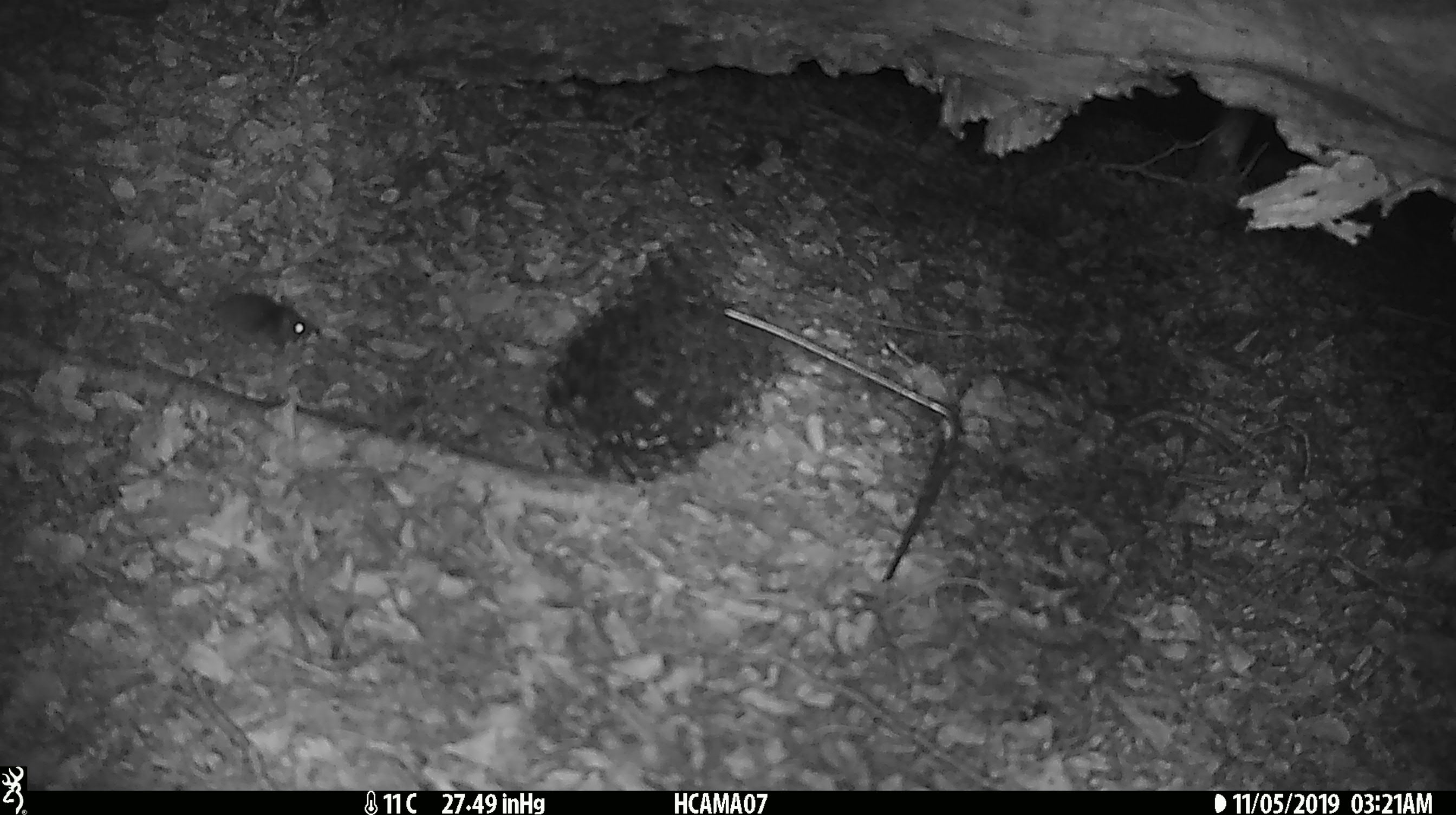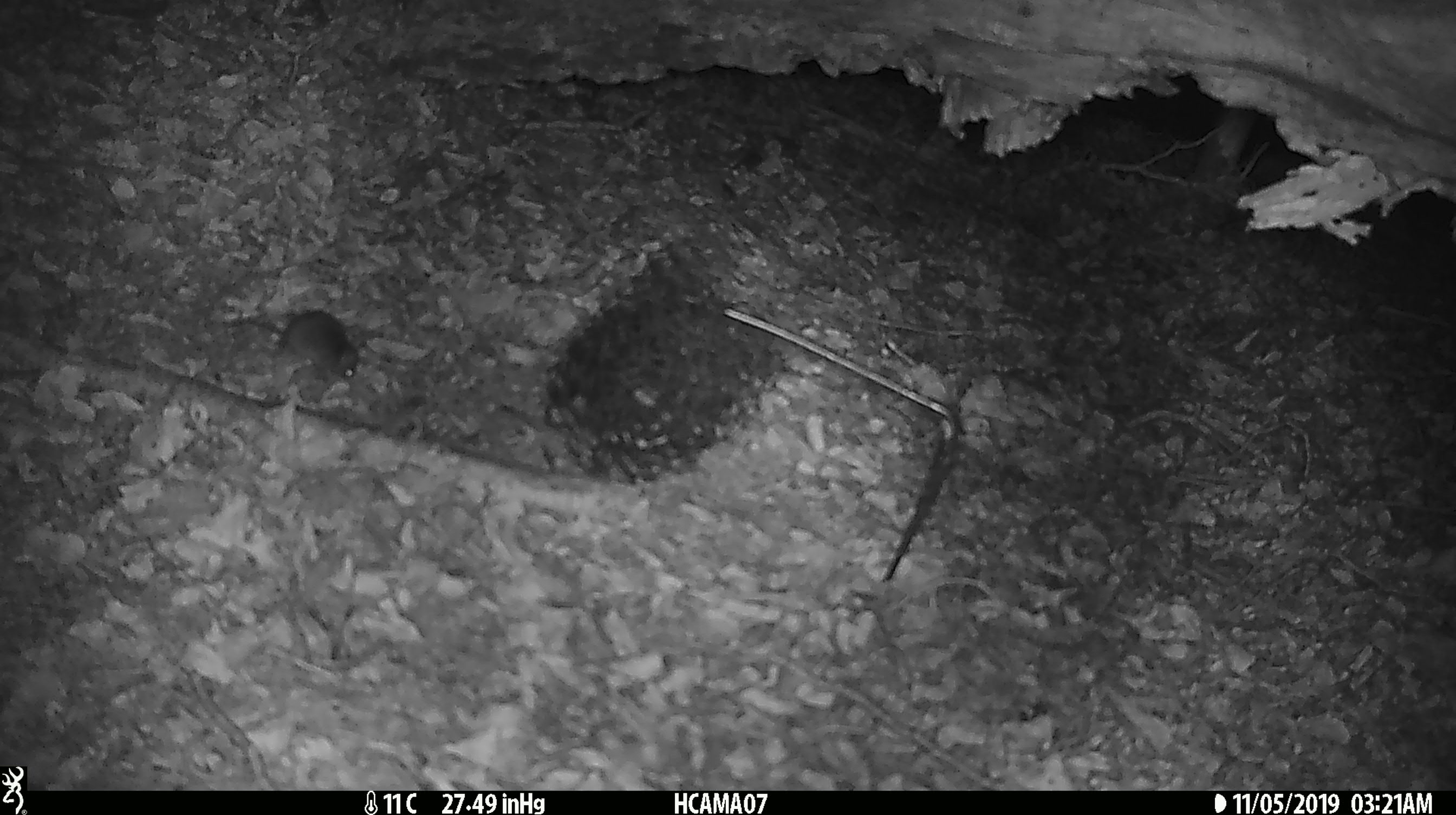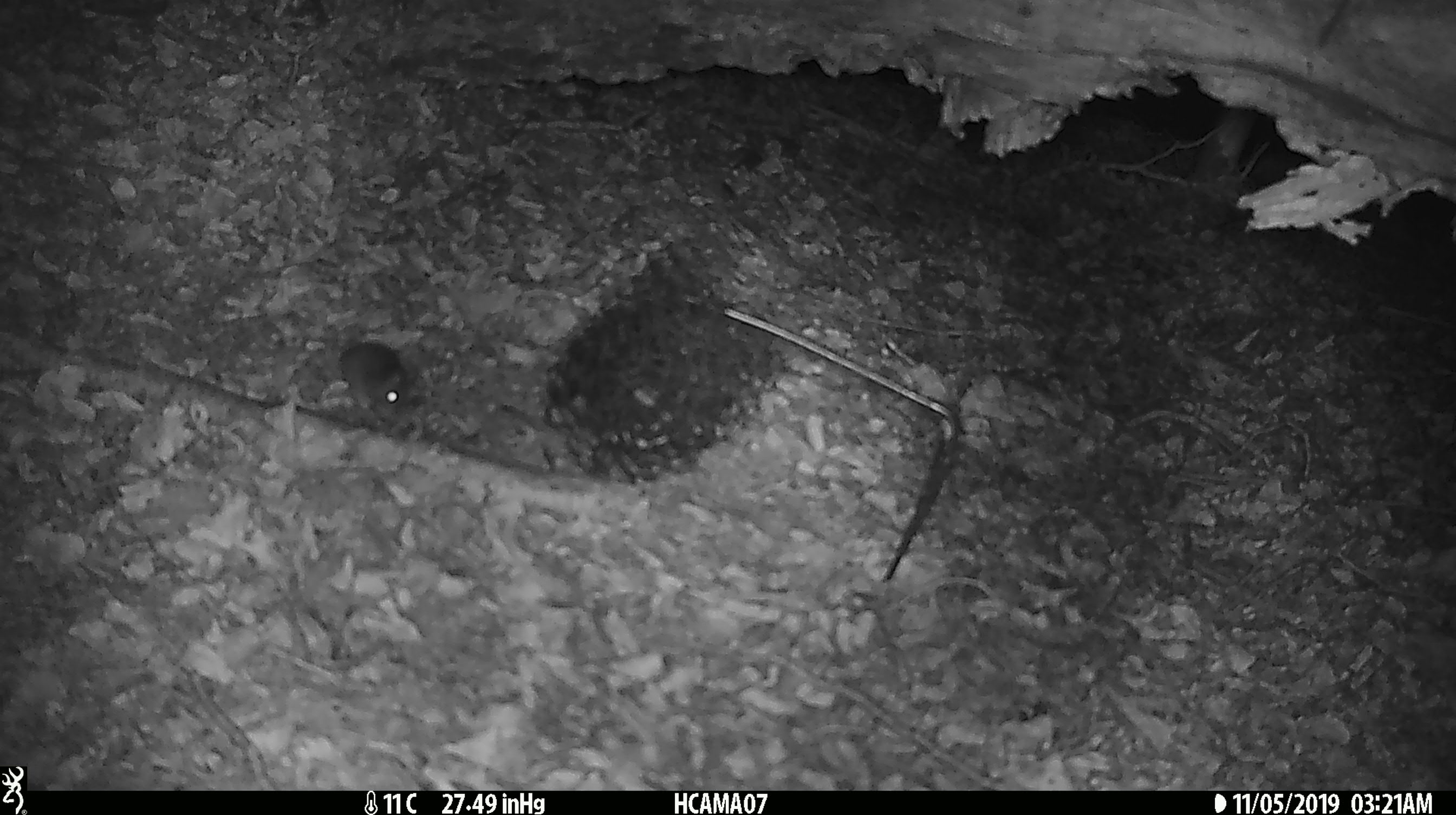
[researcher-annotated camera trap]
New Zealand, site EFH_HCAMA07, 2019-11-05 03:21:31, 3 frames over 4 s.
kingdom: Animalia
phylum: Chordata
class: Mammalia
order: Rodentia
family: Muridae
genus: Mus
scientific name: Mus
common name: mouse